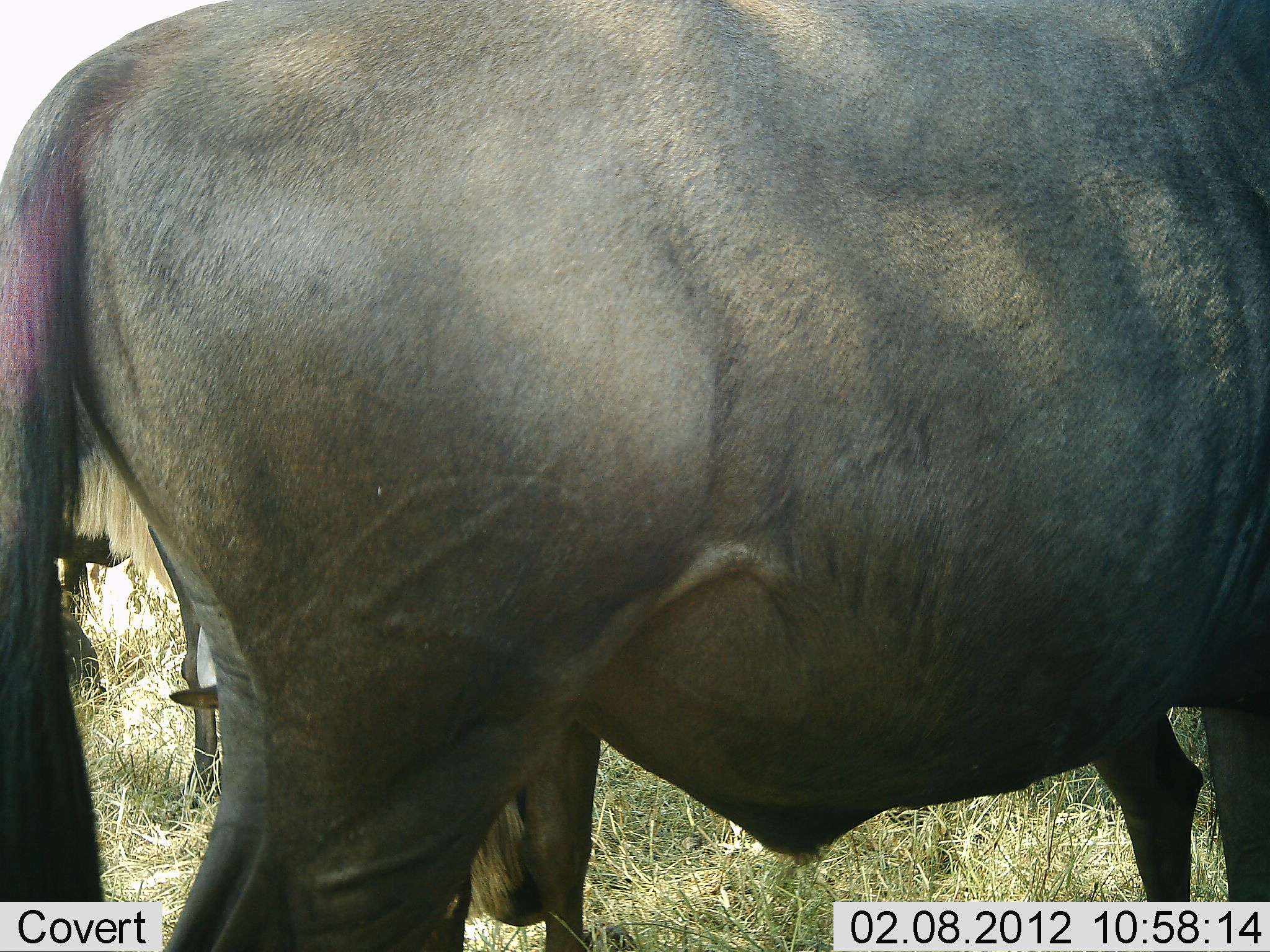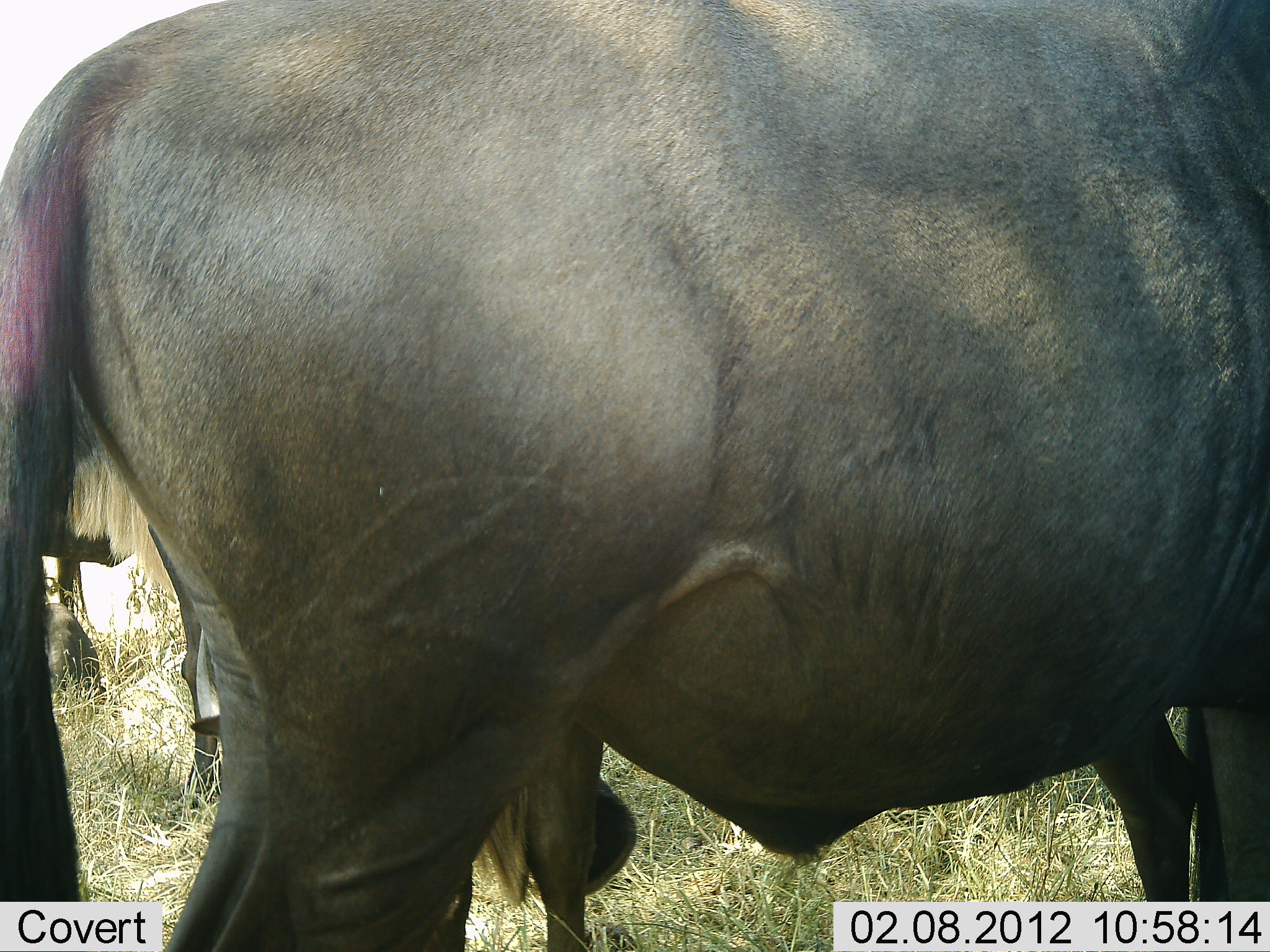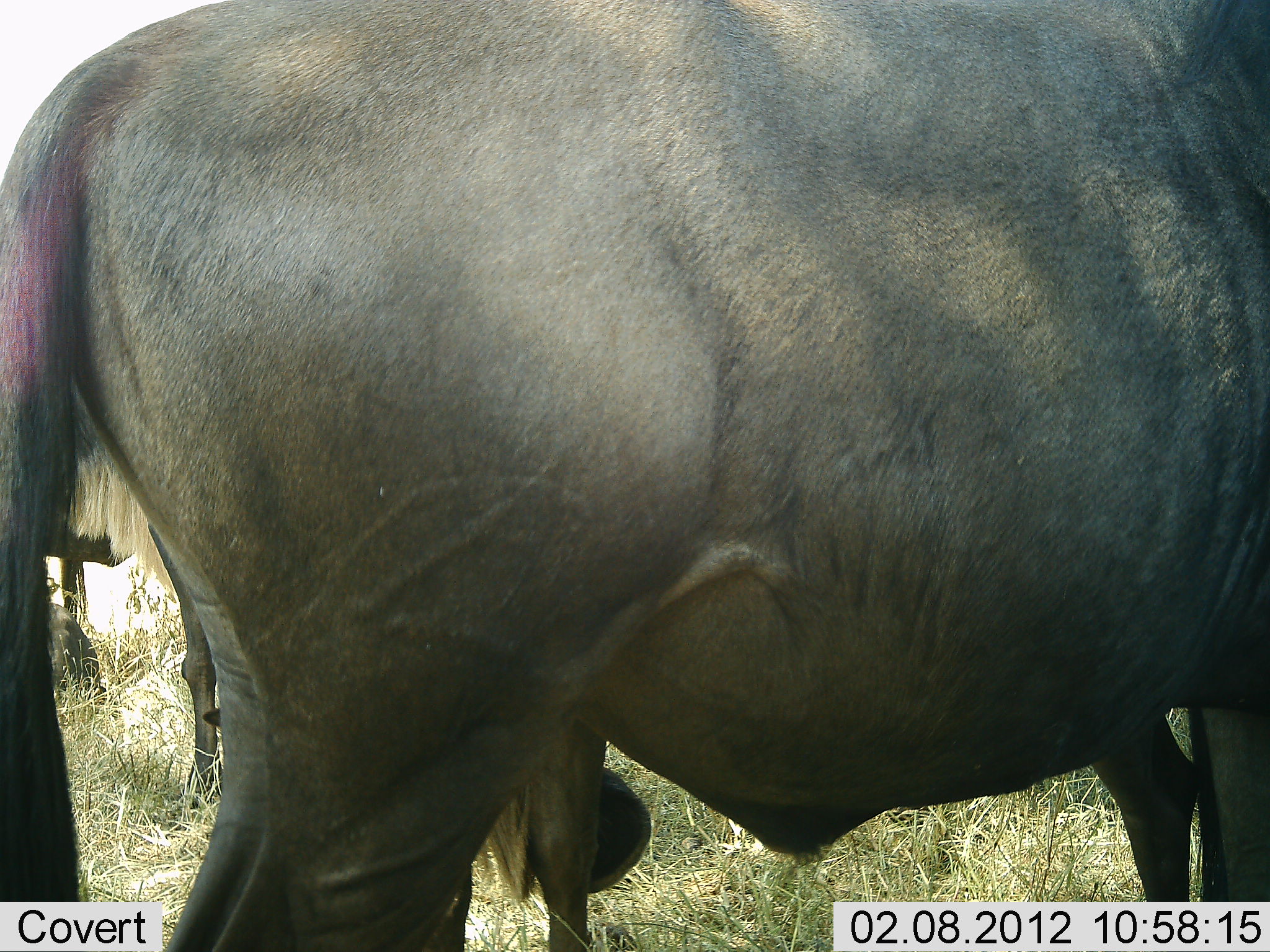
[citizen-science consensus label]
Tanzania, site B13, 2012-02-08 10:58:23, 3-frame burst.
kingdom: Animalia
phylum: Chordata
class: Mammalia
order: Artiodactyla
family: Bovidae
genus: Connochaetes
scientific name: Connochaetes taurinus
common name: blue wildebeest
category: wildebeest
Wildebeest (blue wildebeest) (Connochaetes taurinus), count 3. Behavior (volunteer vote fractions): standing 89%, resting 5%, moving 0%, interacting 0%. Young present (vote fraction): 0%. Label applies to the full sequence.